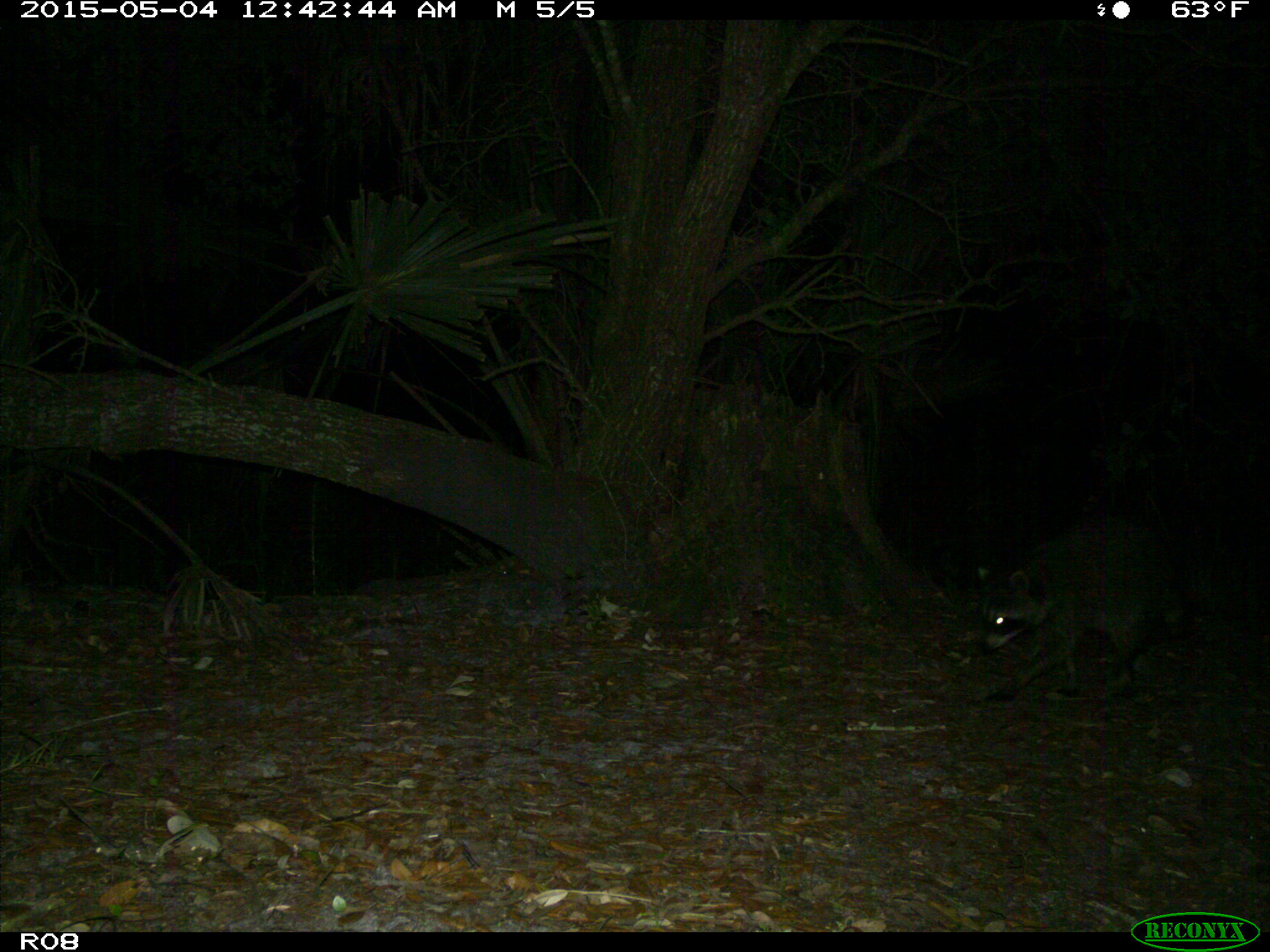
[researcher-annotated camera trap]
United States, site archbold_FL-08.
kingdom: Animalia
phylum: Chordata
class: Mammalia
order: Carnivora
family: Procyonidae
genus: Procyon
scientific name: Procyon lotor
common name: common raccoon